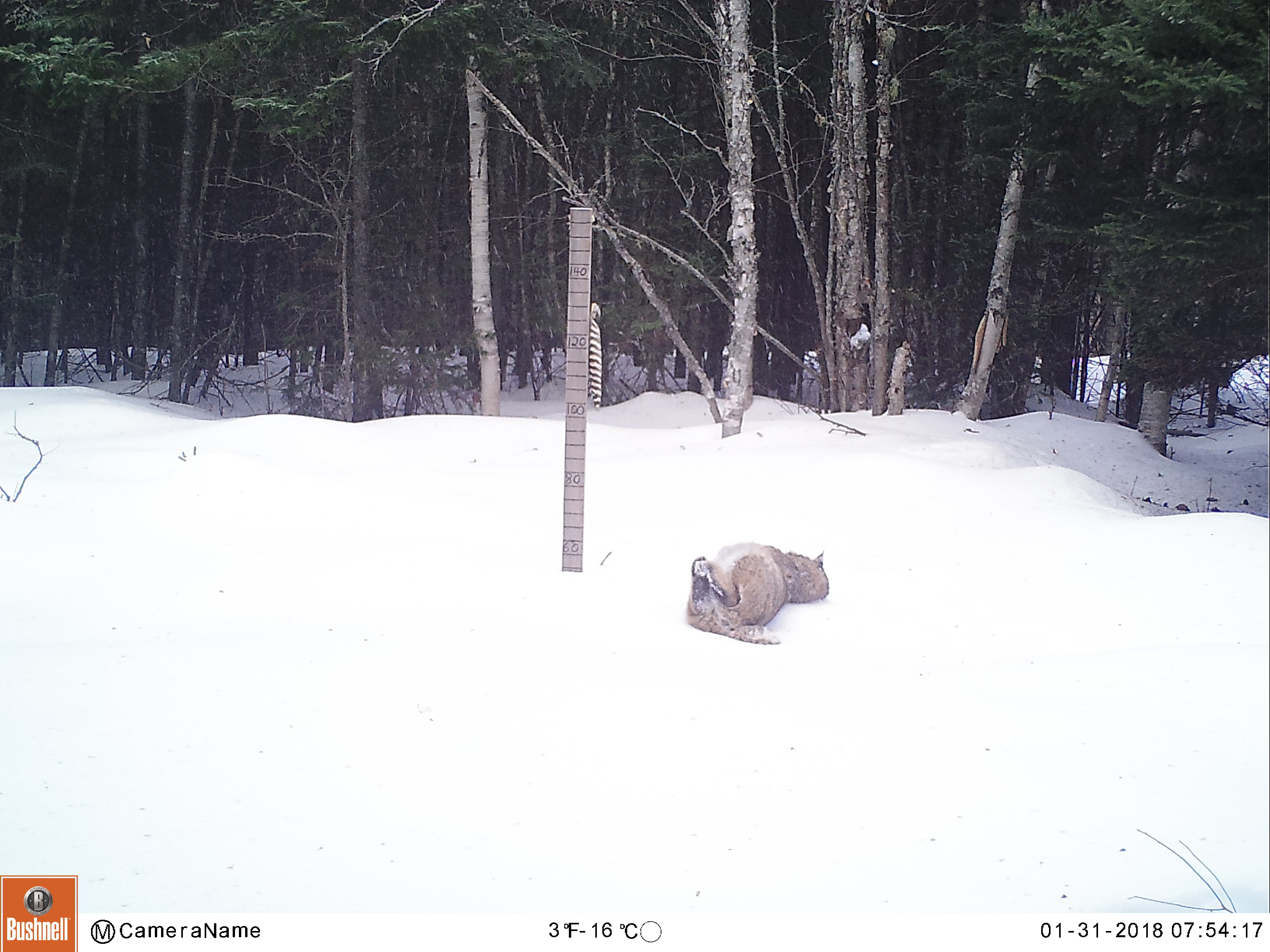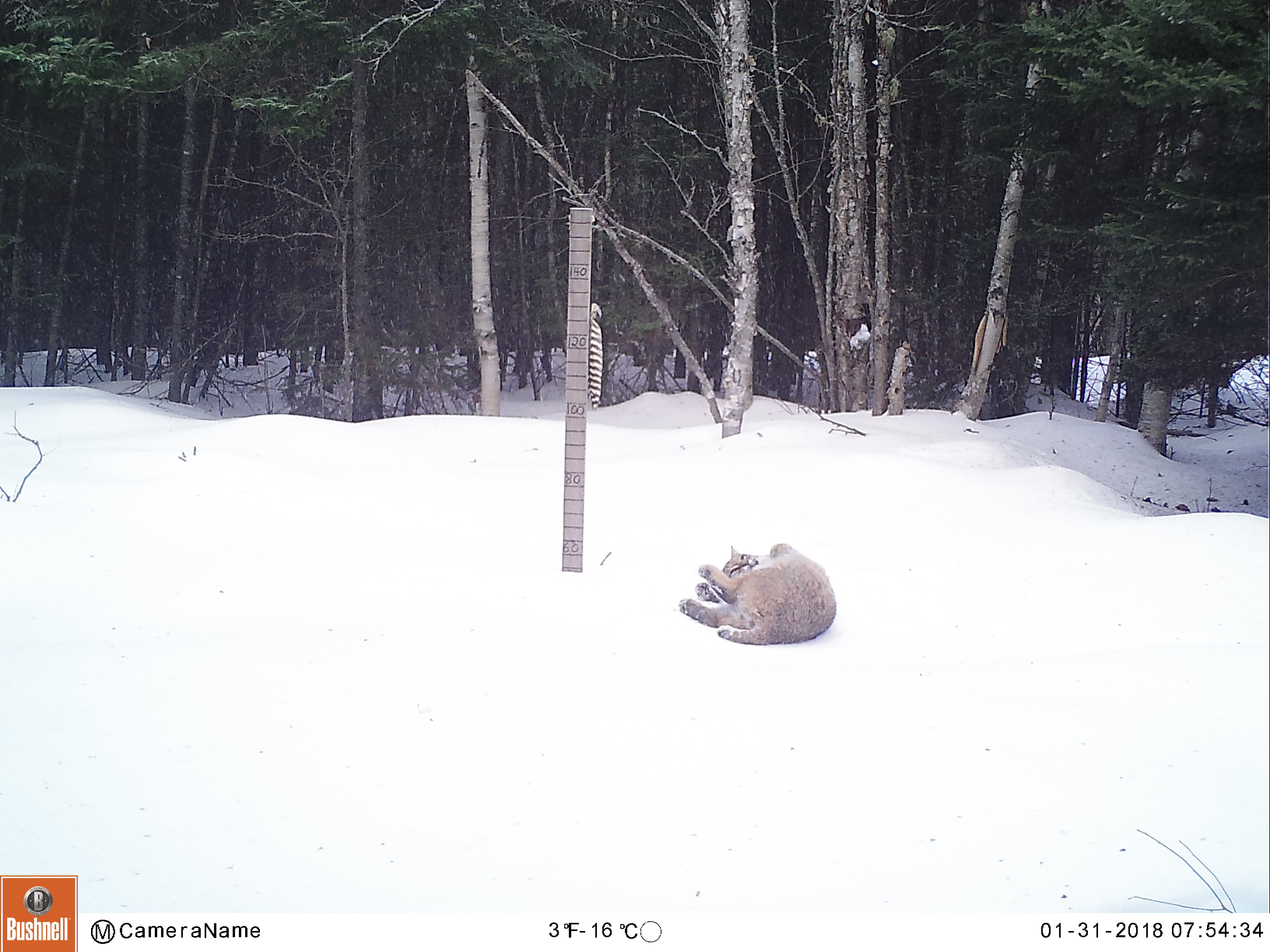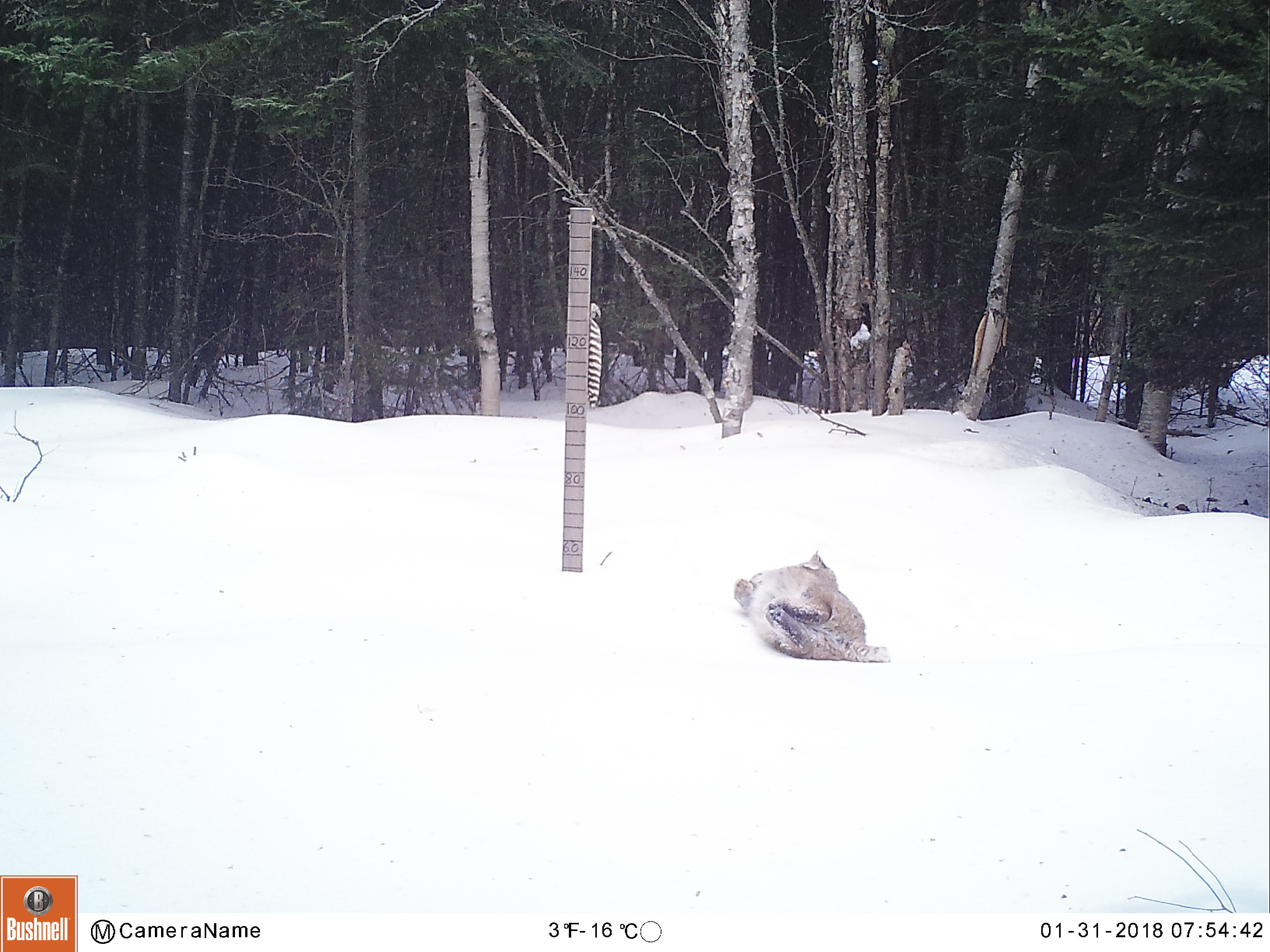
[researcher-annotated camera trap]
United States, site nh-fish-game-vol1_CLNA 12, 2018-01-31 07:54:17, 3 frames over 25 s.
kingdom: Animalia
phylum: Chordata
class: Mammalia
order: Carnivora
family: Felidae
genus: Lynx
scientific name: Lynx rufus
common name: bobcat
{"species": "bobcat (Lynx rufus)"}